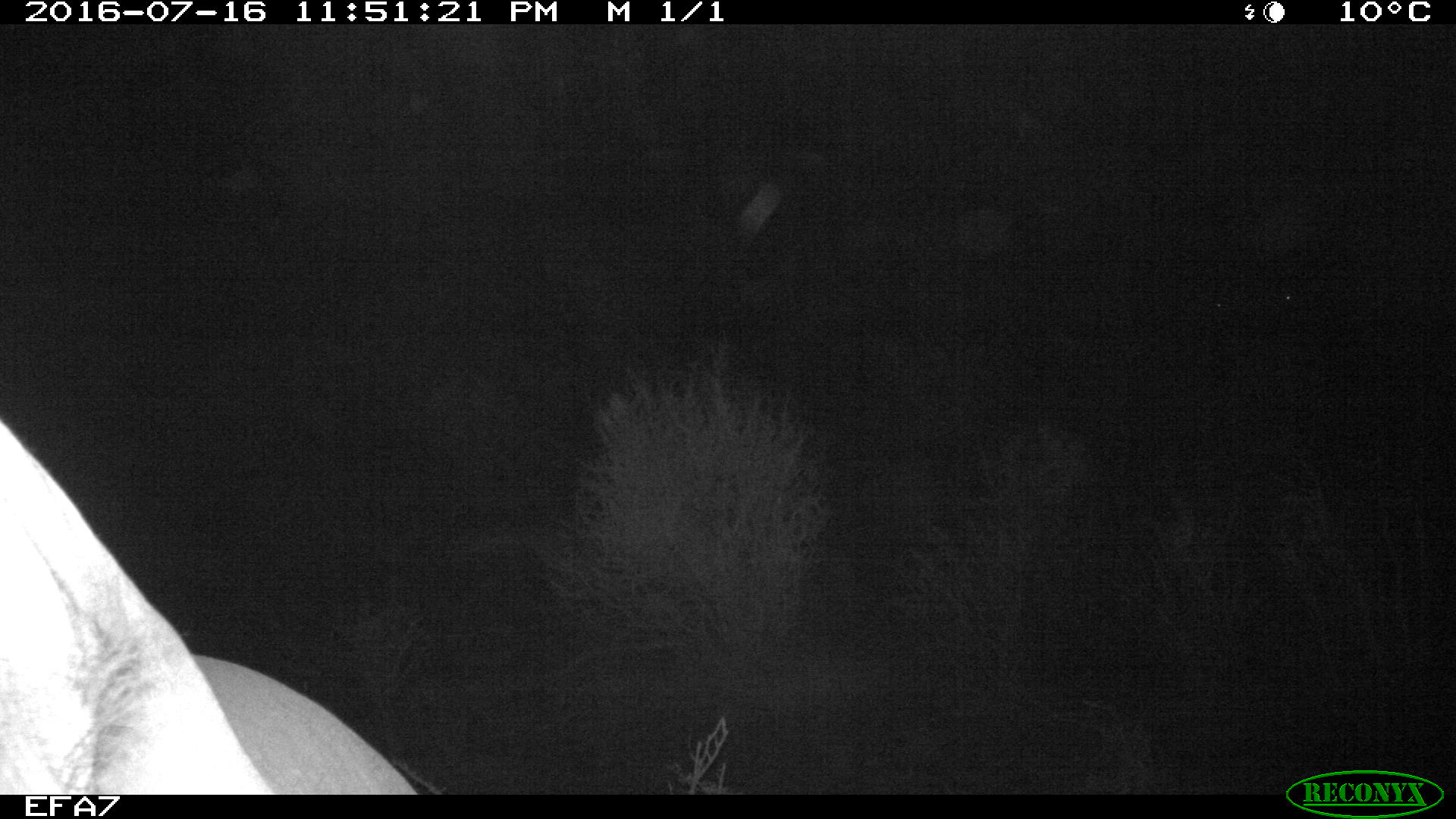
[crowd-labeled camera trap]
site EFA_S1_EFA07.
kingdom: Animalia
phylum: Chordata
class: Mammalia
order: Proboscidea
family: Elephantidae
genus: Loxodonta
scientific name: Loxodonta africana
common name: african bush elephant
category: elephant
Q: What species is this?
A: Elephant (african bush elephant) (Loxodonta africana).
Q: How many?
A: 1.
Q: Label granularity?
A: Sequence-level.